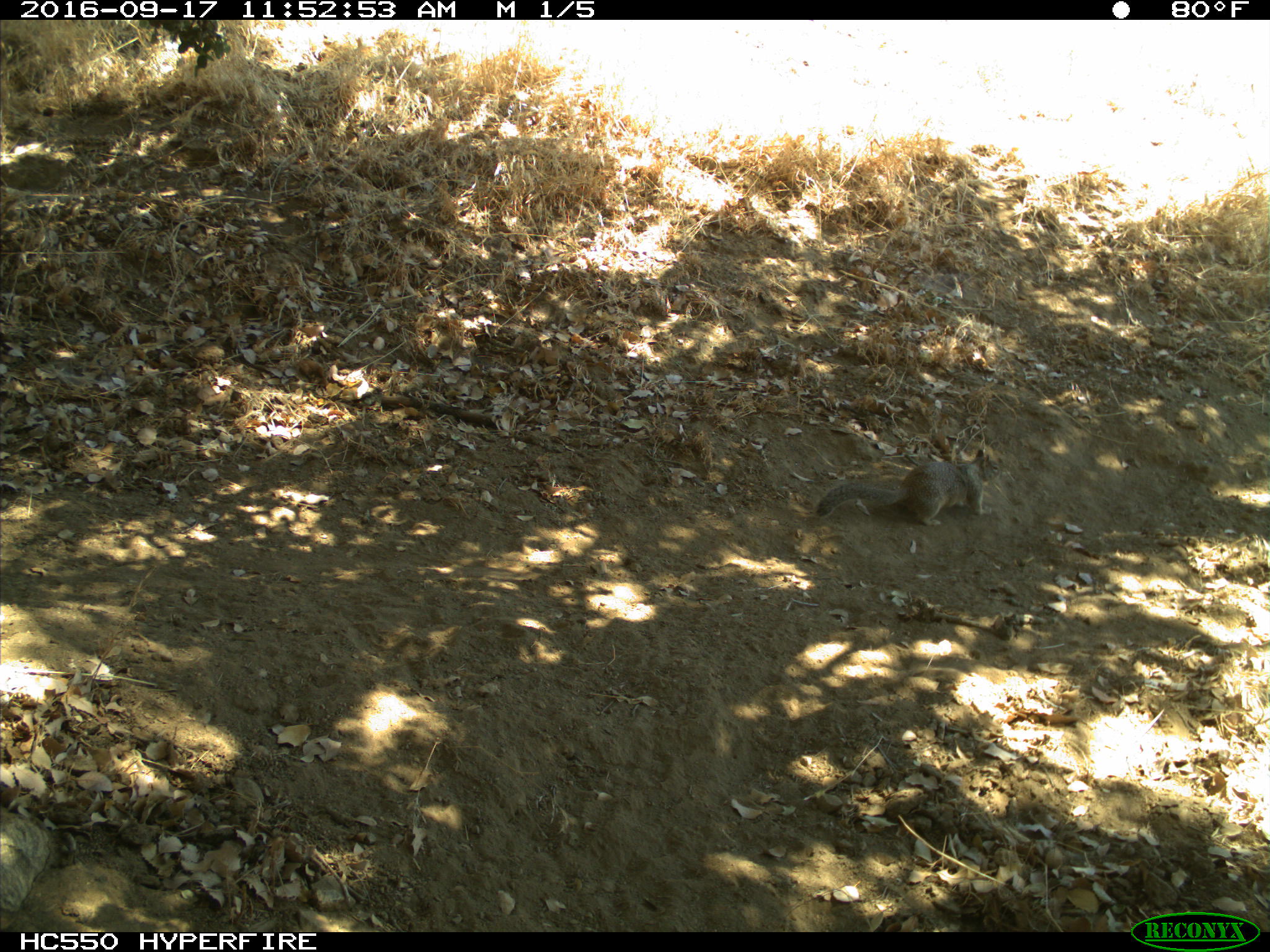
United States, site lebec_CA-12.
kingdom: Animalia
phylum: Chordata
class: Mammalia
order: Rodentia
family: Sciuridae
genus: Otospermophilus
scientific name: Otospermophilus beecheyi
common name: california ground squirrel